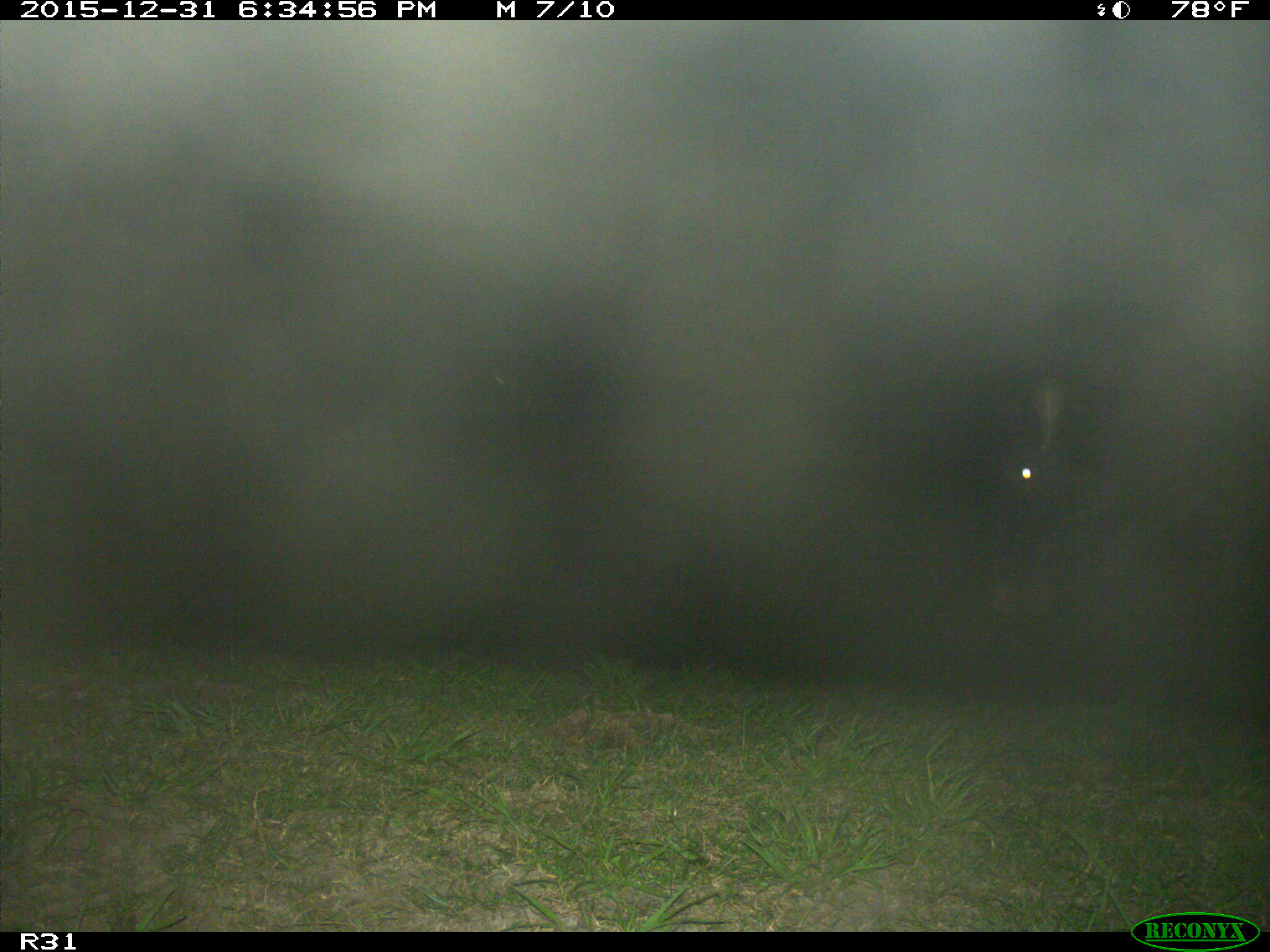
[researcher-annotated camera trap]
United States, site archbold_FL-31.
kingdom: Animalia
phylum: Chordata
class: Mammalia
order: Artiodactyla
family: Bovidae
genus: Bos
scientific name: Bos taurus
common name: domestic cow